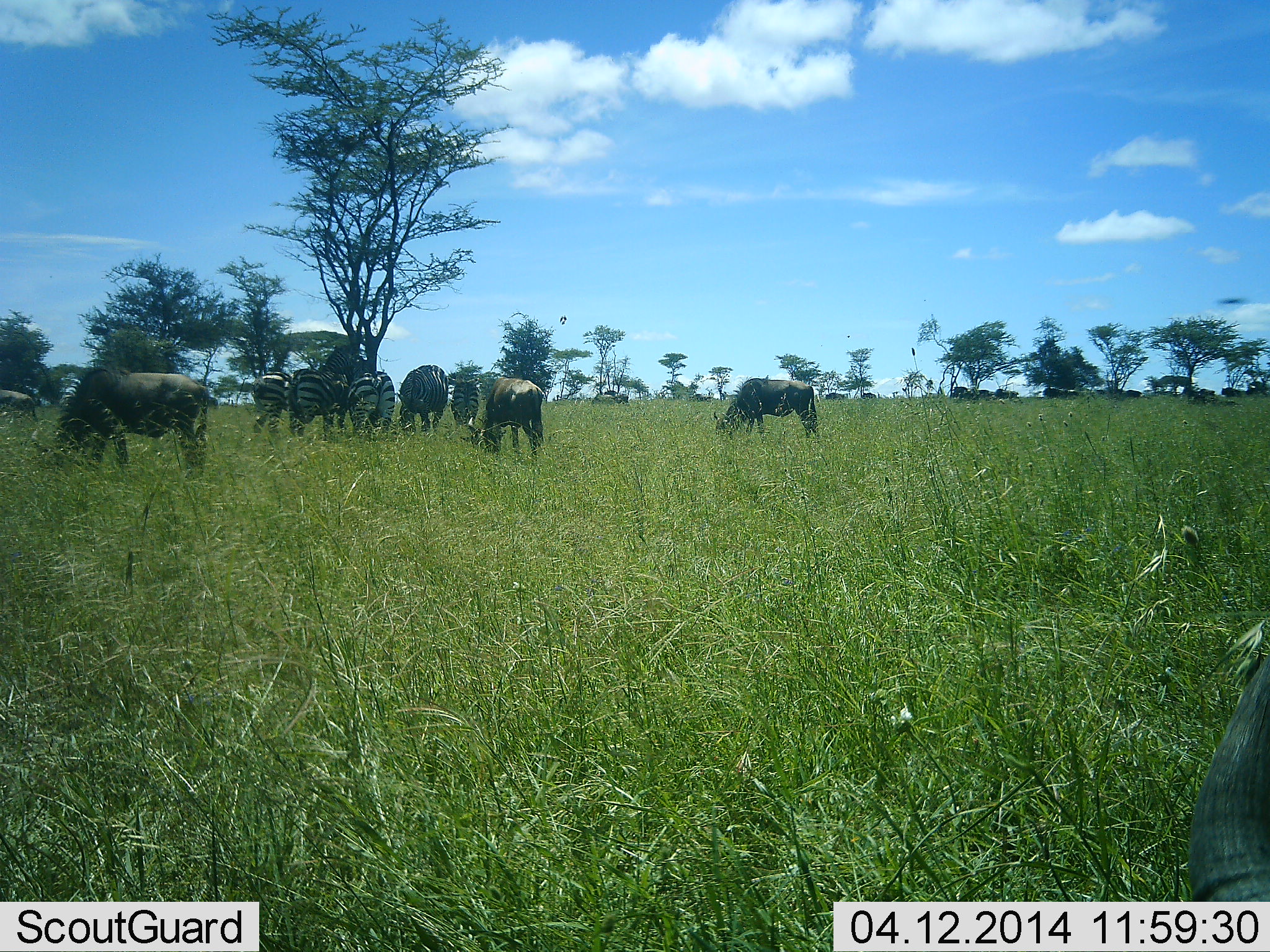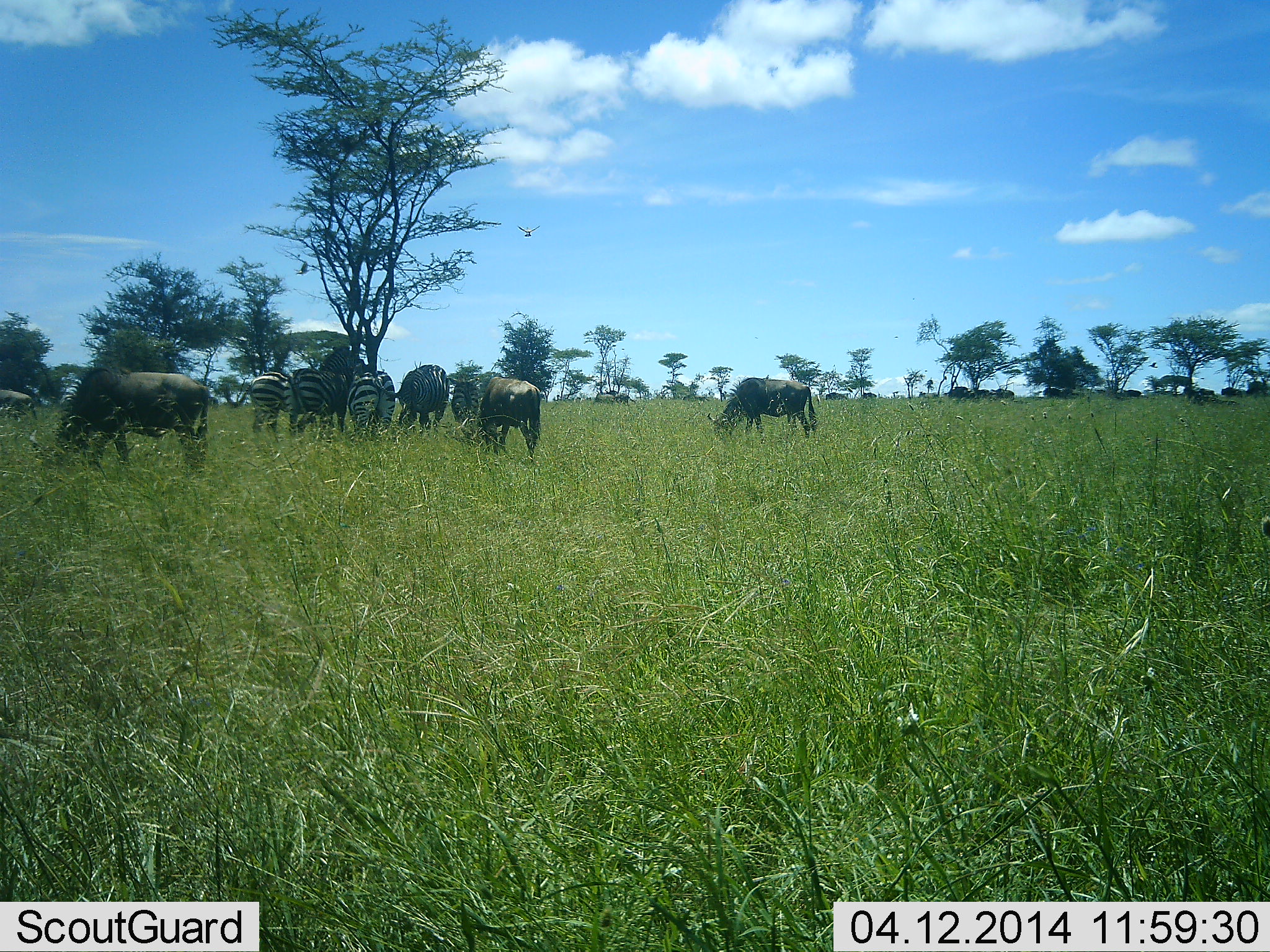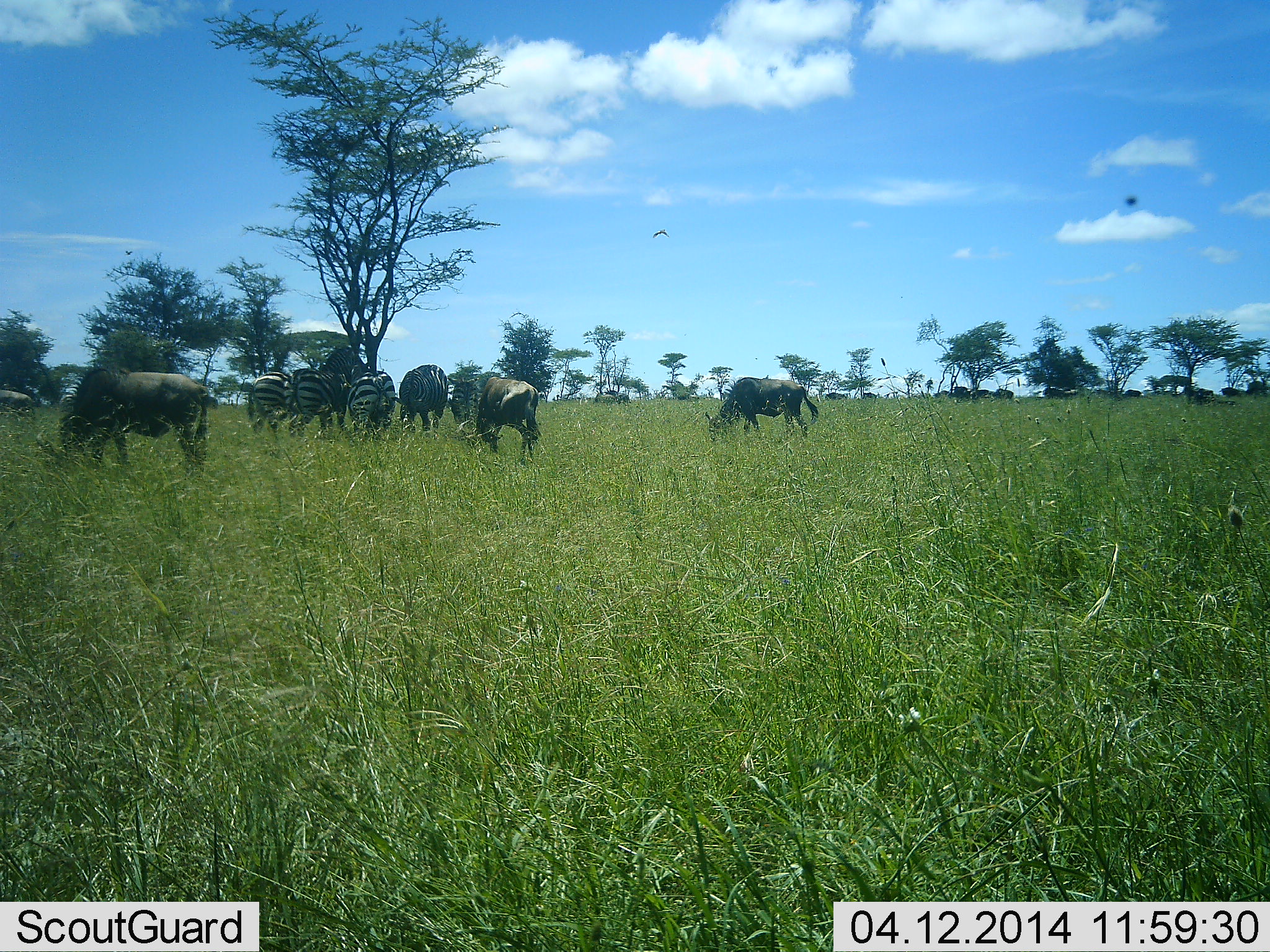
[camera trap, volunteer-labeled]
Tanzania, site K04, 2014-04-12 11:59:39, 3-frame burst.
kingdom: Animalia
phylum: Chordata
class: Mammalia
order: Artiodactyla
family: Bovidae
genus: Connochaetes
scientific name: Connochaetes taurinus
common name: blue wildebeest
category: wildebeest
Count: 11-50.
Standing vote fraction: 57%.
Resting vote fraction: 0%.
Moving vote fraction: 29%.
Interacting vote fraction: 0%.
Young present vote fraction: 0%.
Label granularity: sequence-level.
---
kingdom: Animalia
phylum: Chordata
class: Mammalia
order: Perissodactyla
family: Equidae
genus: Equus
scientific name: Equus quagga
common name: plains zebra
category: zebra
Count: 4.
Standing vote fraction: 88%.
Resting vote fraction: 6%.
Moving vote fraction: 19%.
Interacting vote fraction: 6%.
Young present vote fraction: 0%.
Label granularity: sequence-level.